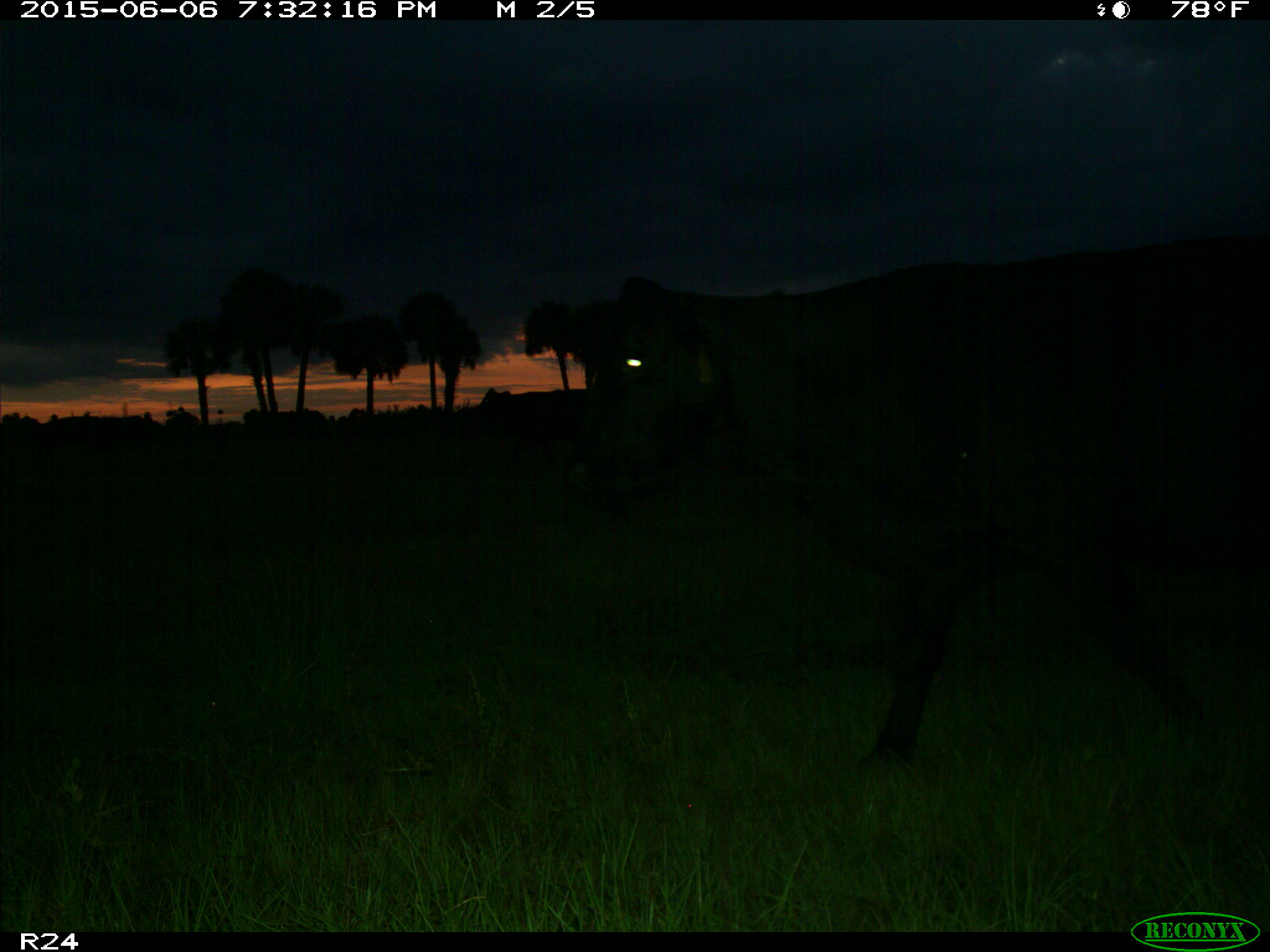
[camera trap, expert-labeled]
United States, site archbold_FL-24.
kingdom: Animalia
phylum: Chordata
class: Mammalia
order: Artiodactyla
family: Bovidae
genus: Bos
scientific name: Bos taurus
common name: domestic cow